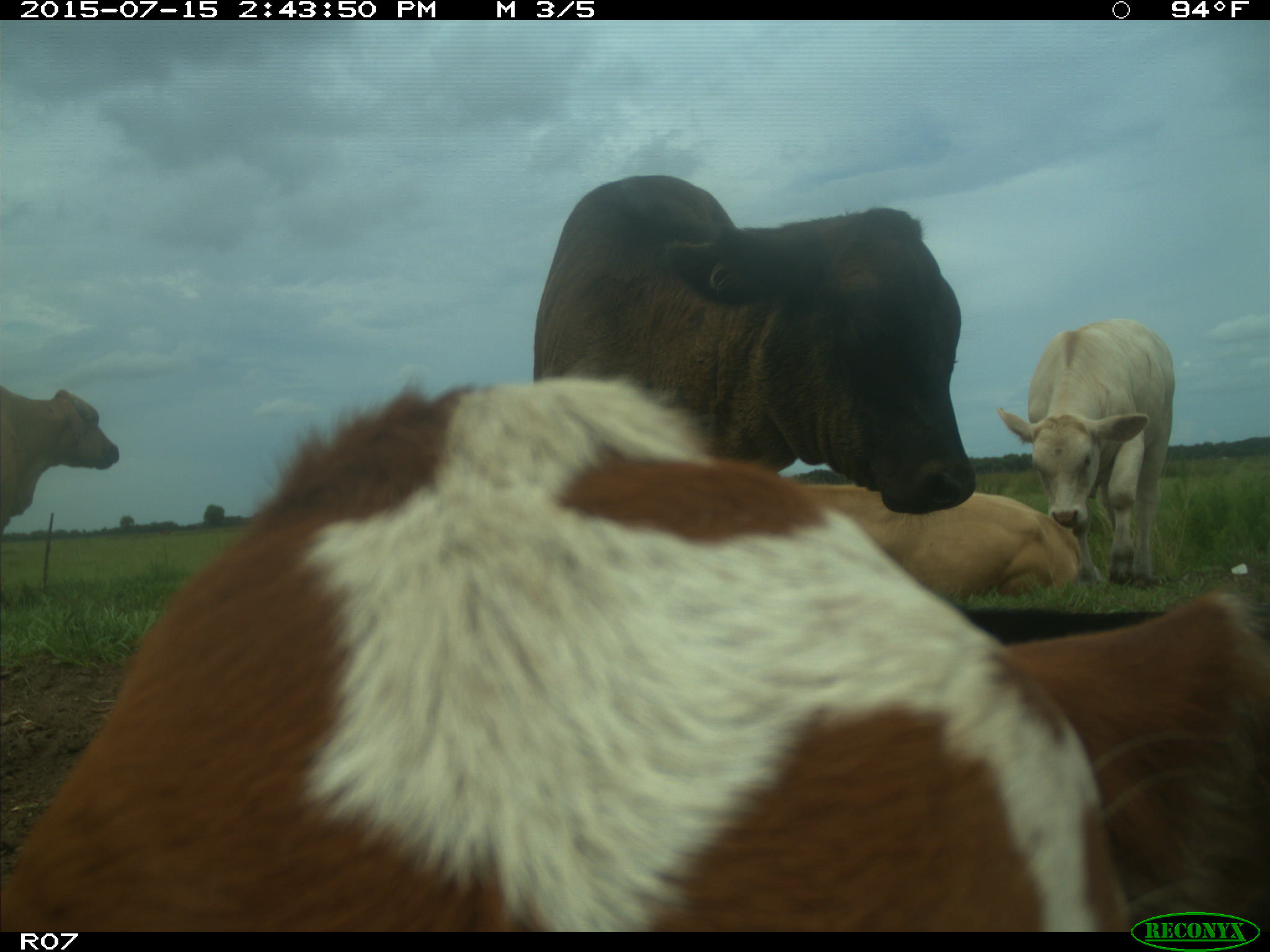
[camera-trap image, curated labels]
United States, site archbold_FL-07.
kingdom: Animalia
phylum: Chordata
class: Mammalia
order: Artiodactyla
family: Bovidae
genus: Bos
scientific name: Bos taurus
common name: domestic cow